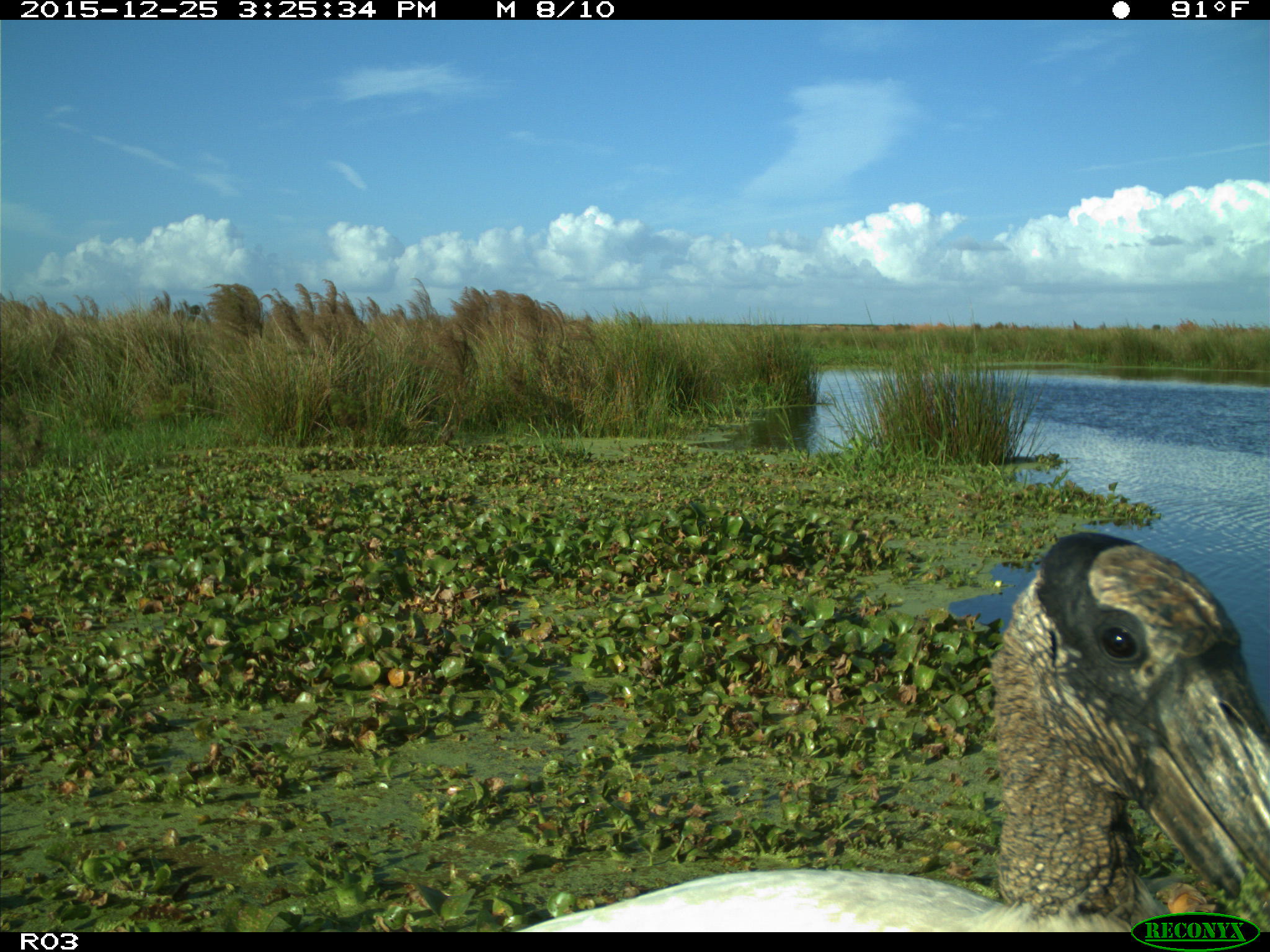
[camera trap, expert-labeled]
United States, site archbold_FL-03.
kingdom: Animalia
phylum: Chordata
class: Aves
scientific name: Aves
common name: birds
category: unidentified bird